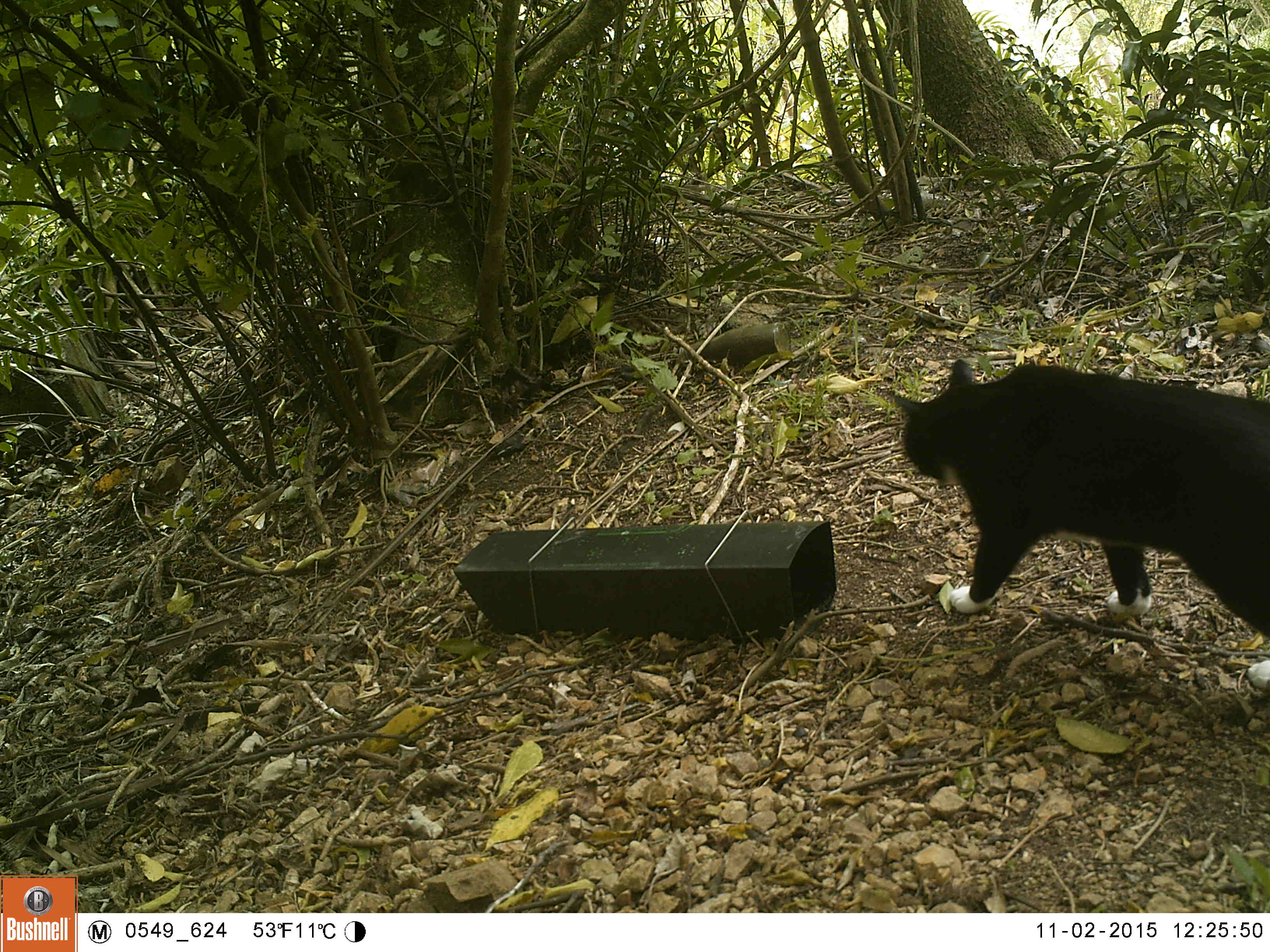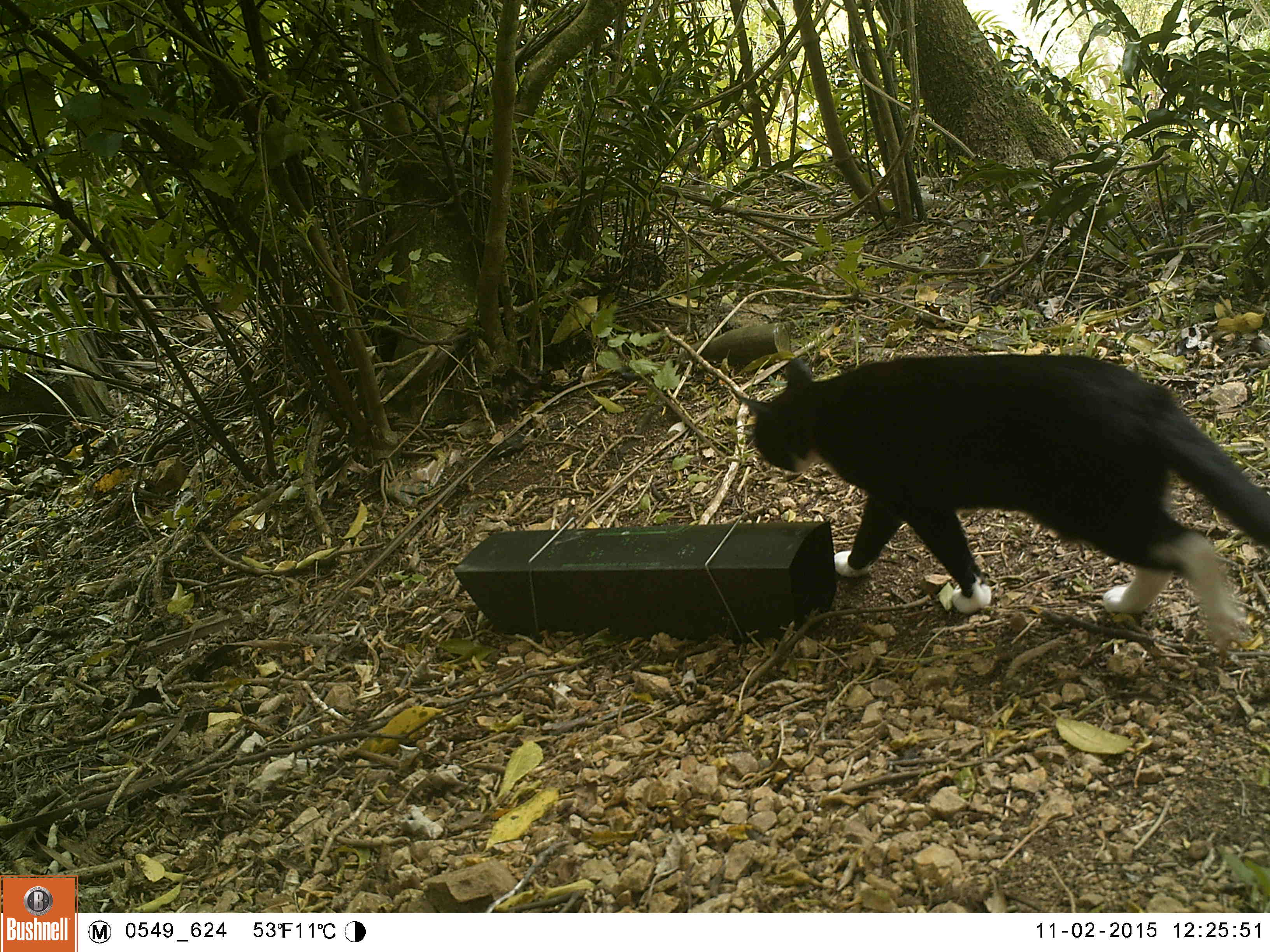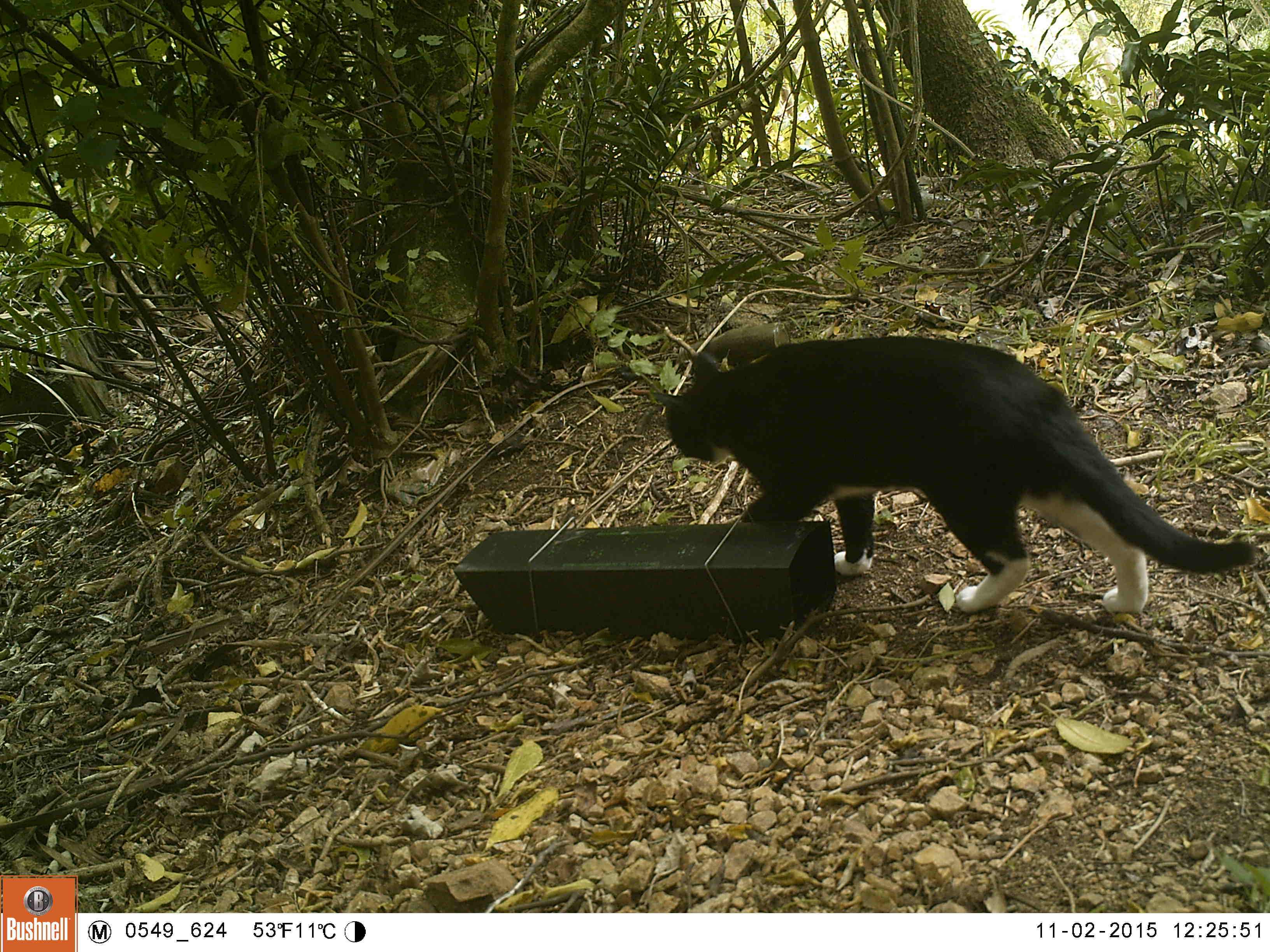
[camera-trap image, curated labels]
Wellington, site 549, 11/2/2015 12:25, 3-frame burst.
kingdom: Animalia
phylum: Chordata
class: Mammalia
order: Carnivora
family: Felidae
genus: Felis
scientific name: Felis catus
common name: cat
Cat (Felis catus).